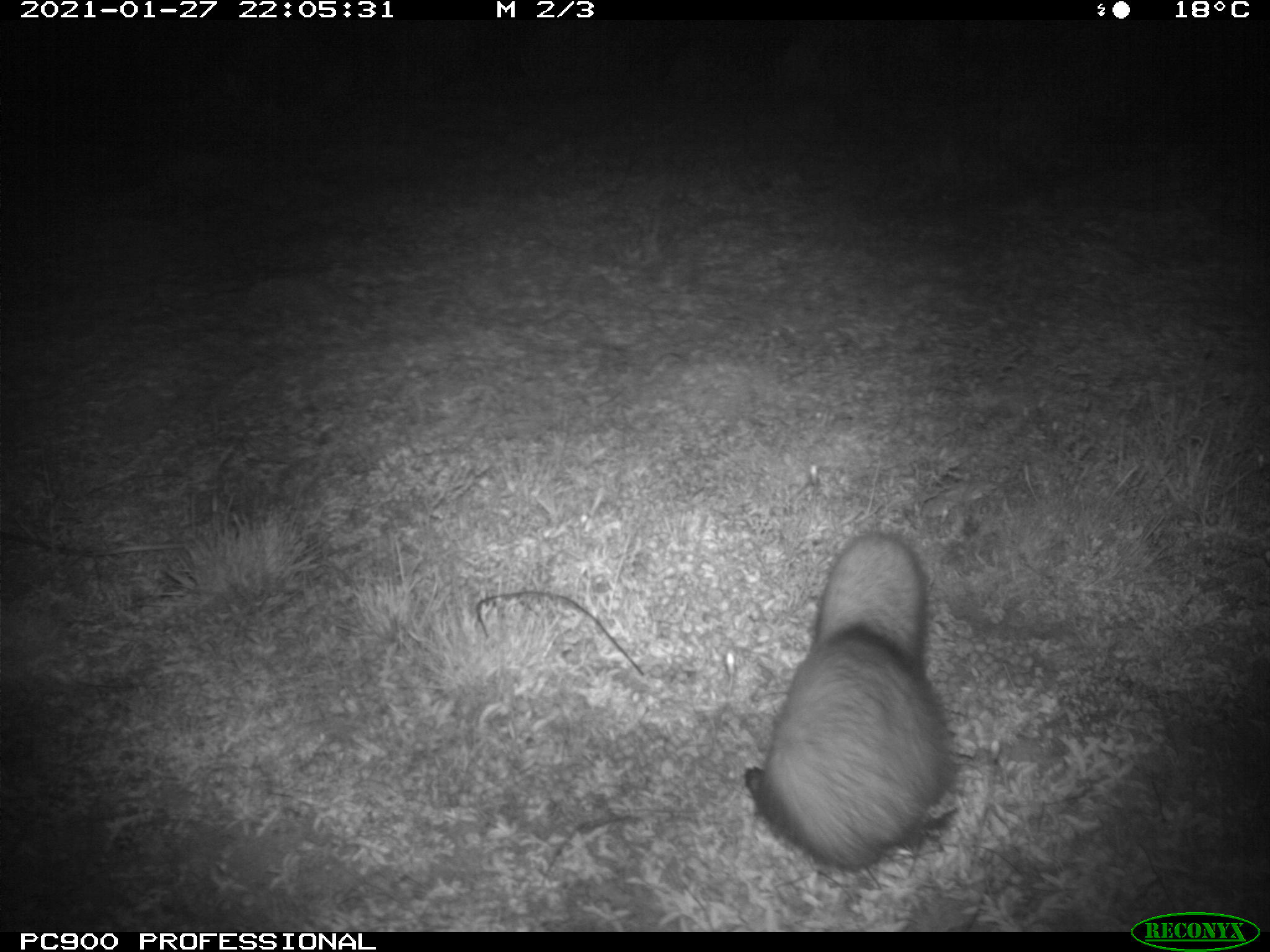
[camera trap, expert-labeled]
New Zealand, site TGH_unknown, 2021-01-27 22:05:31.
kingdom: Animalia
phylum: Chordata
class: Mammalia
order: Carnivora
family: Mustelidae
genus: Mustela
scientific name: Mustela furo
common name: ferret